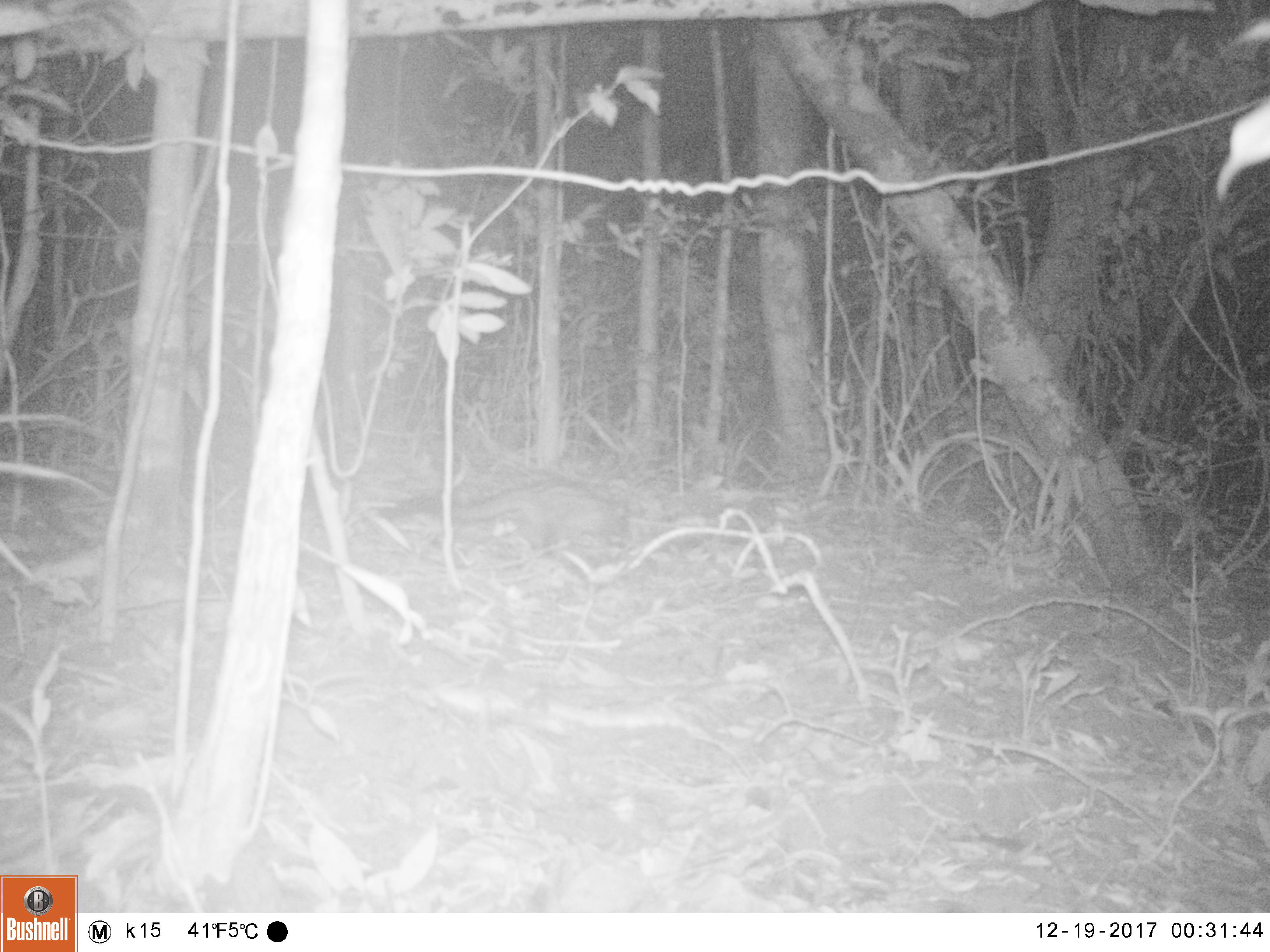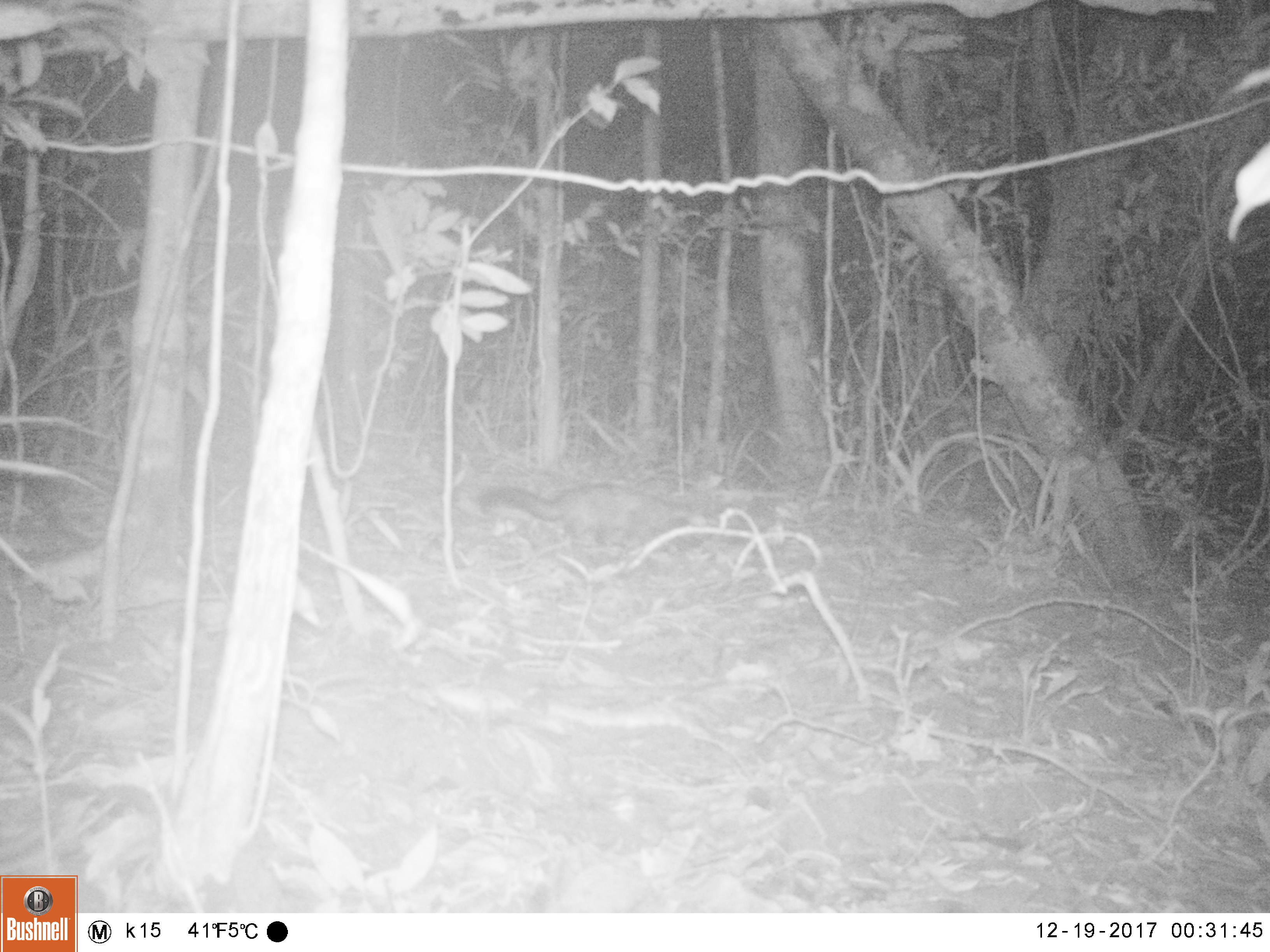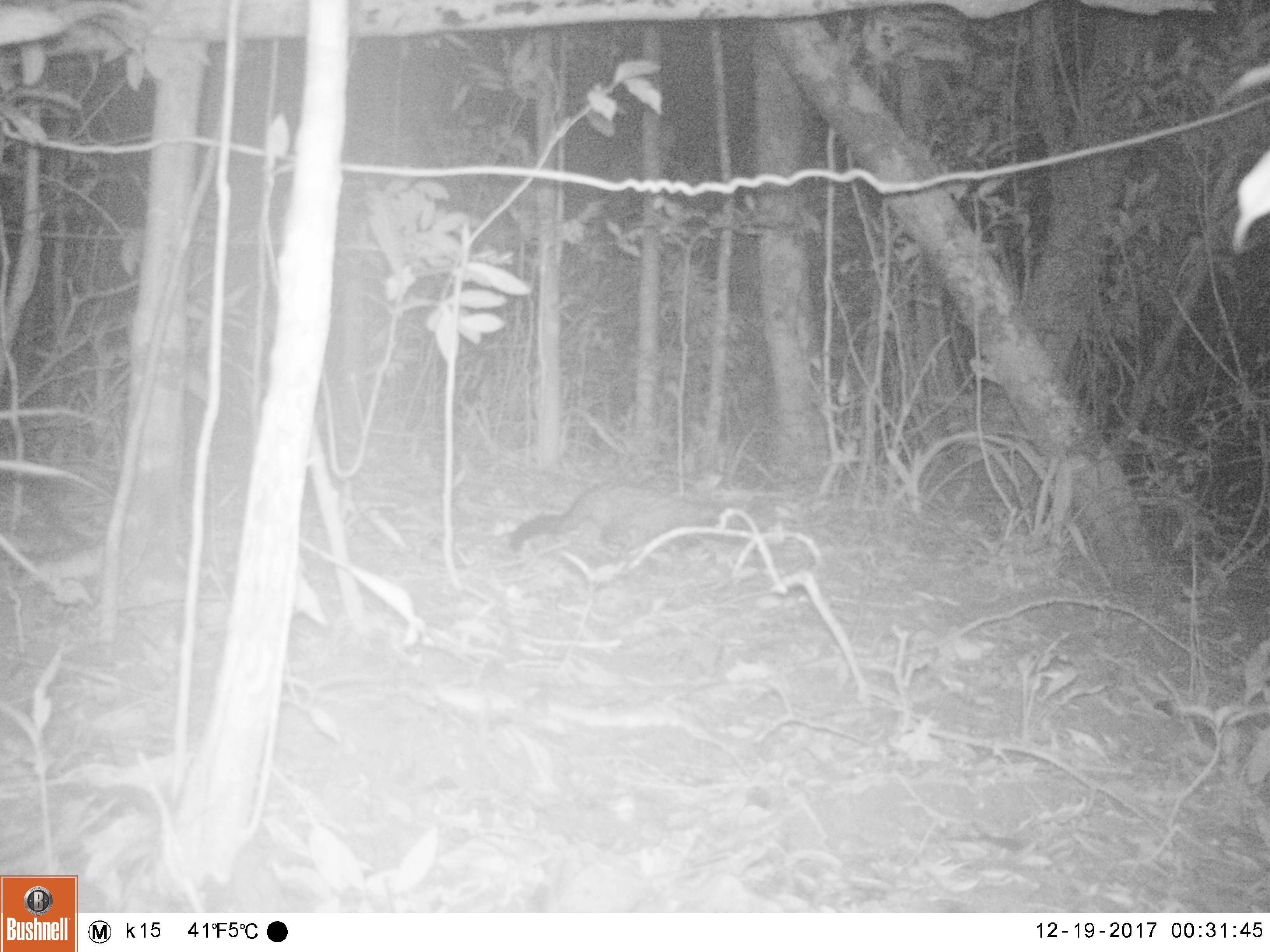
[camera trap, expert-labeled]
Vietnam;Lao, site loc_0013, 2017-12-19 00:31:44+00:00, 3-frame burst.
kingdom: Animalia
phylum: Chordata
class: Mammalia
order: Carnivora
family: Viverridae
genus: Paradoxurus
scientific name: Paradoxurus hermaphroditus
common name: common palm civet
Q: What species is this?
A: Common palm civet (Paradoxurus hermaphroditus).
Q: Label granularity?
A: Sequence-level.